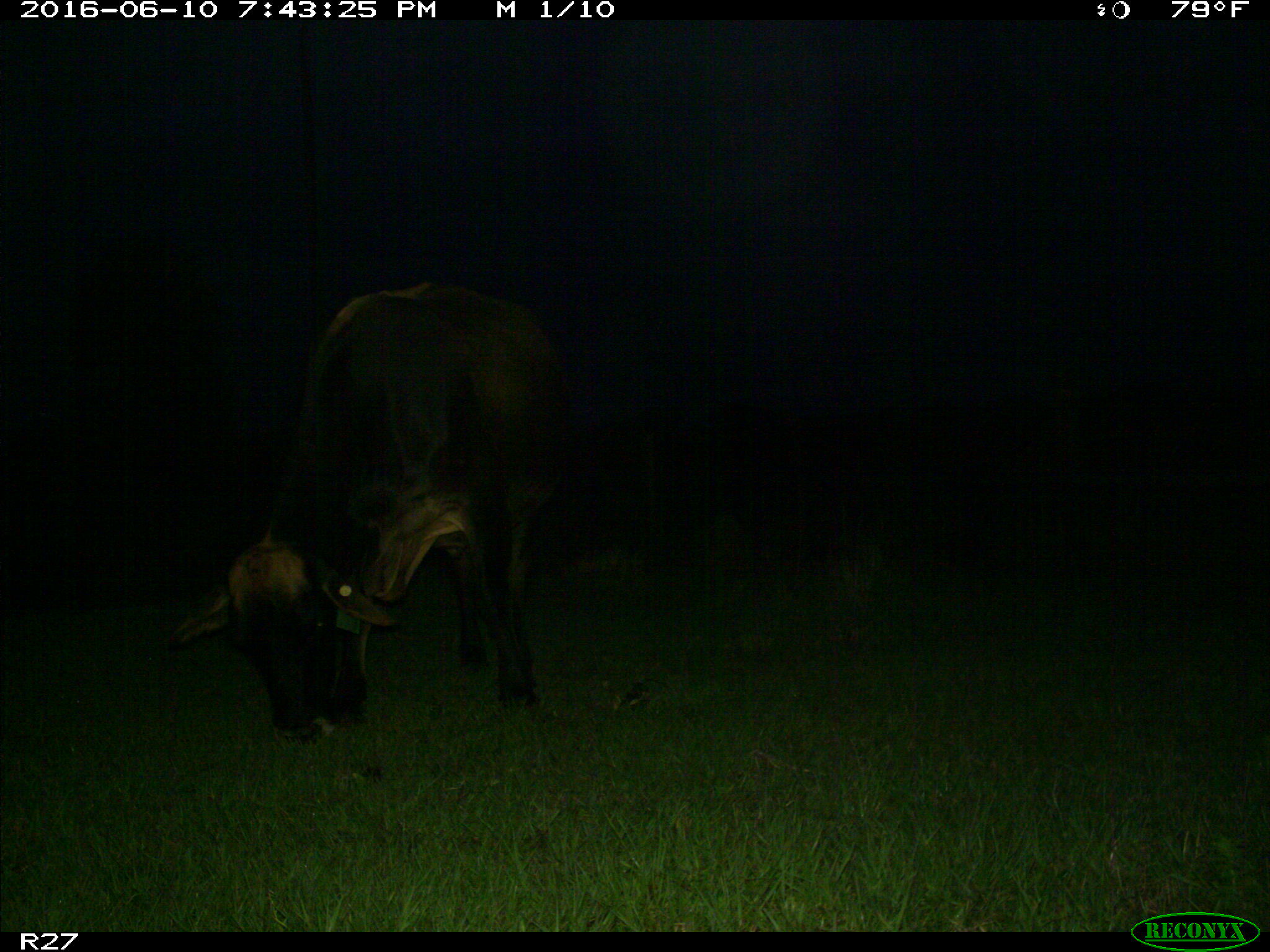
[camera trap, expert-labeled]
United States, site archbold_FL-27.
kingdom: Animalia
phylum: Chordata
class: Mammalia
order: Artiodactyla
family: Bovidae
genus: Bos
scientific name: Bos taurus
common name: domestic cow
Bos taurus (domestic cow).